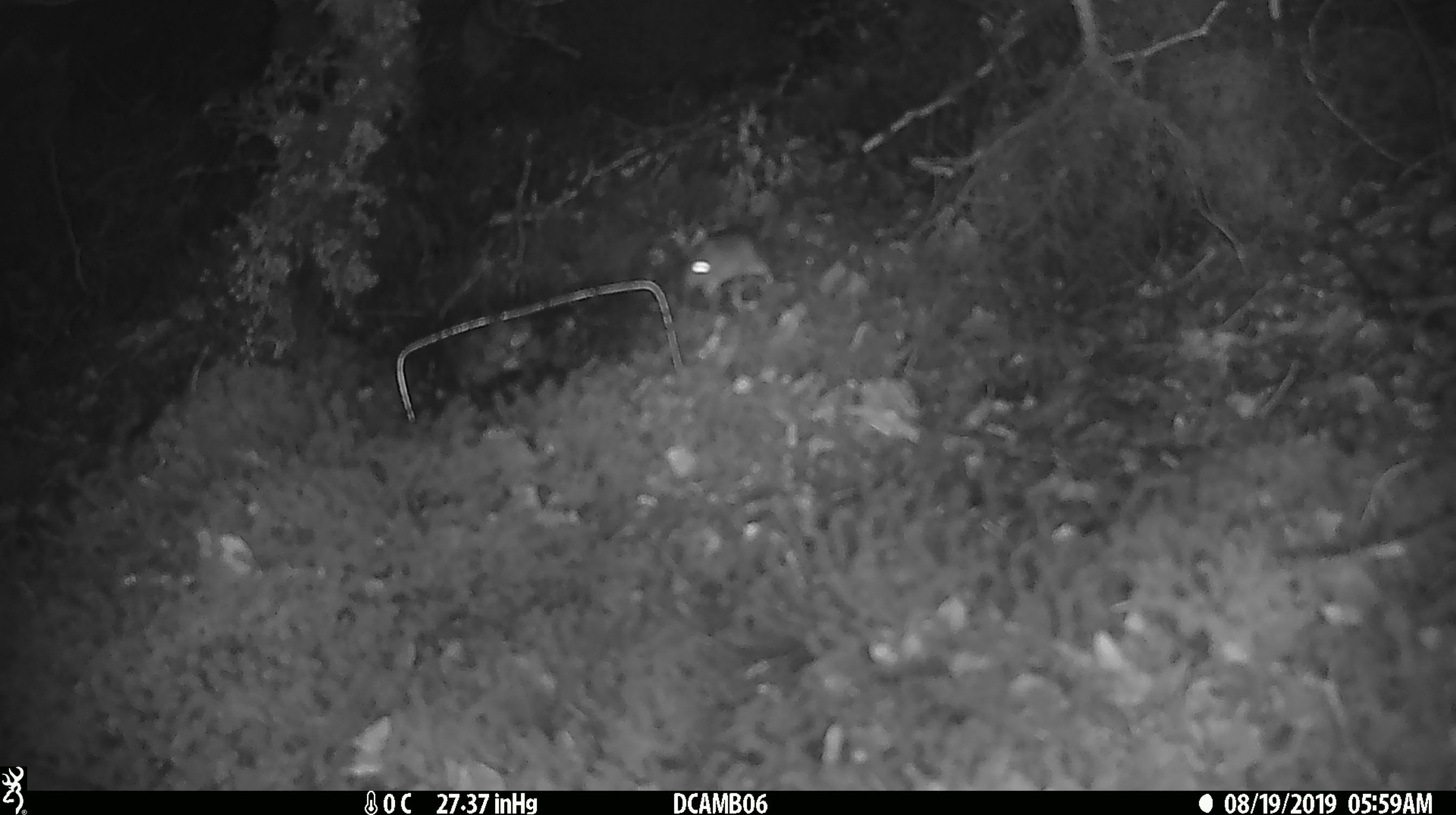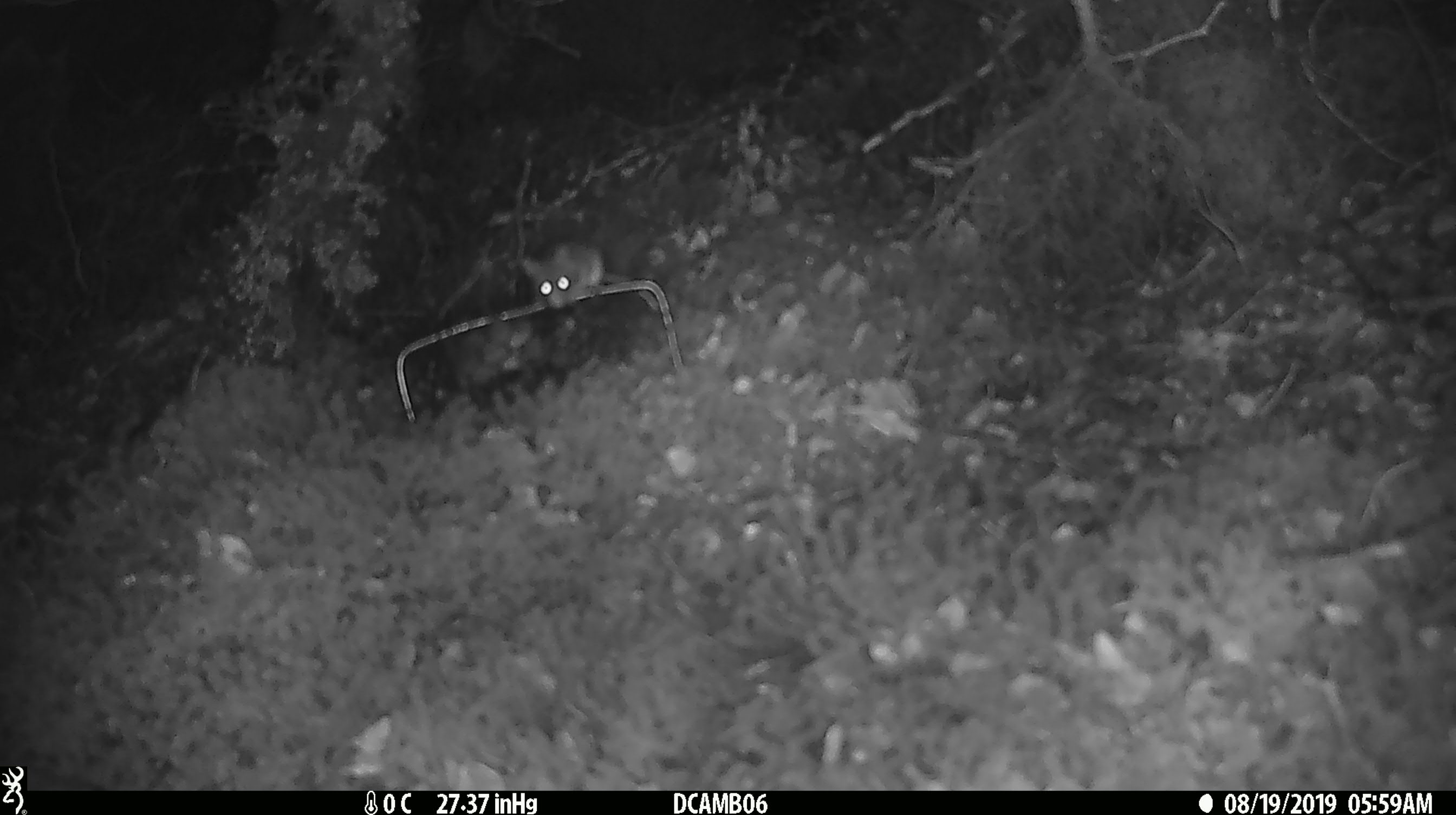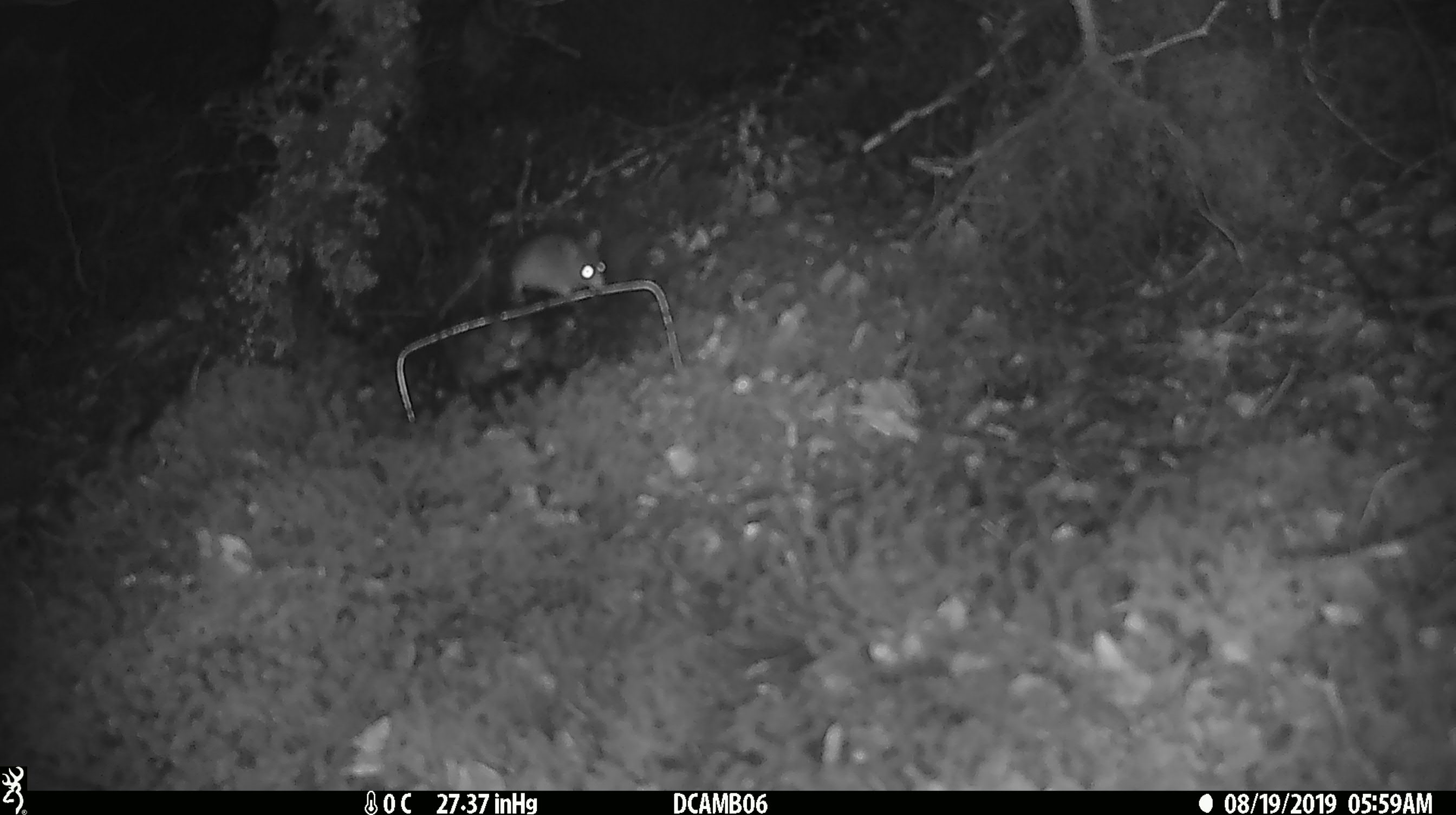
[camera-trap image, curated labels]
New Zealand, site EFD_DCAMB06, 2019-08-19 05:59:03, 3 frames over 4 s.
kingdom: Animalia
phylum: Chordata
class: Mammalia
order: Rodentia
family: Muridae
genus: Mus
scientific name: Mus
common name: mouse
Mouse (Mus).